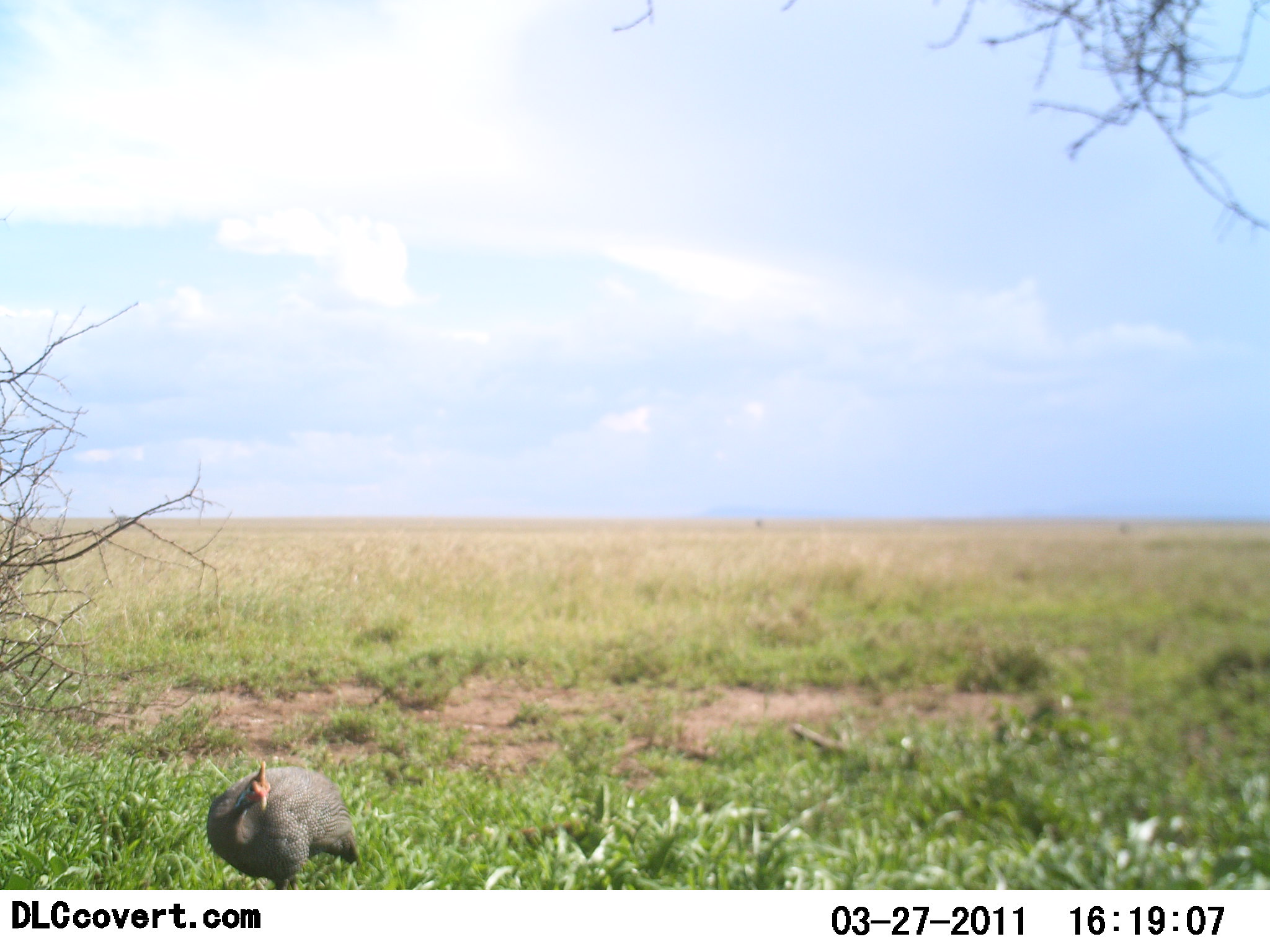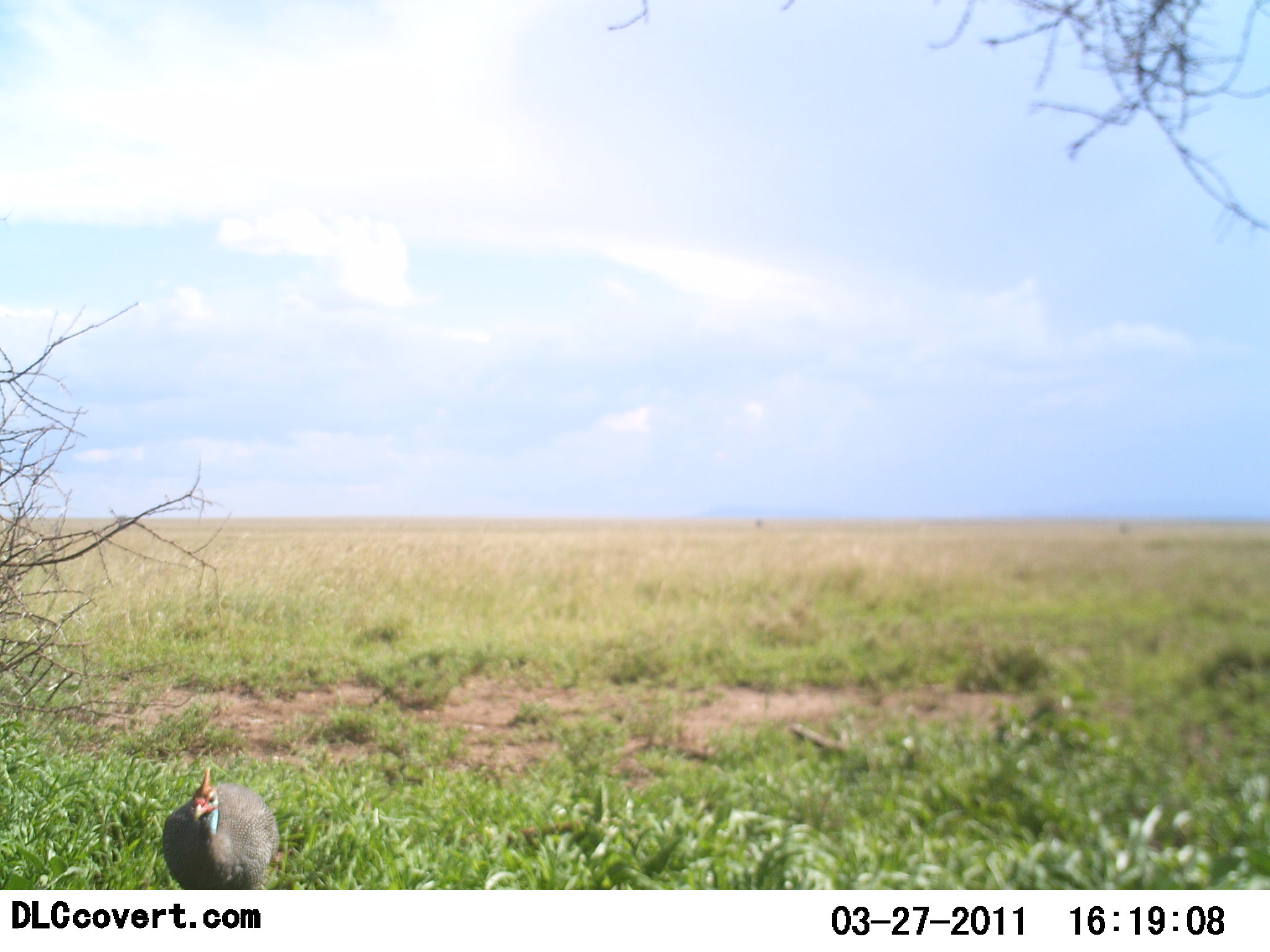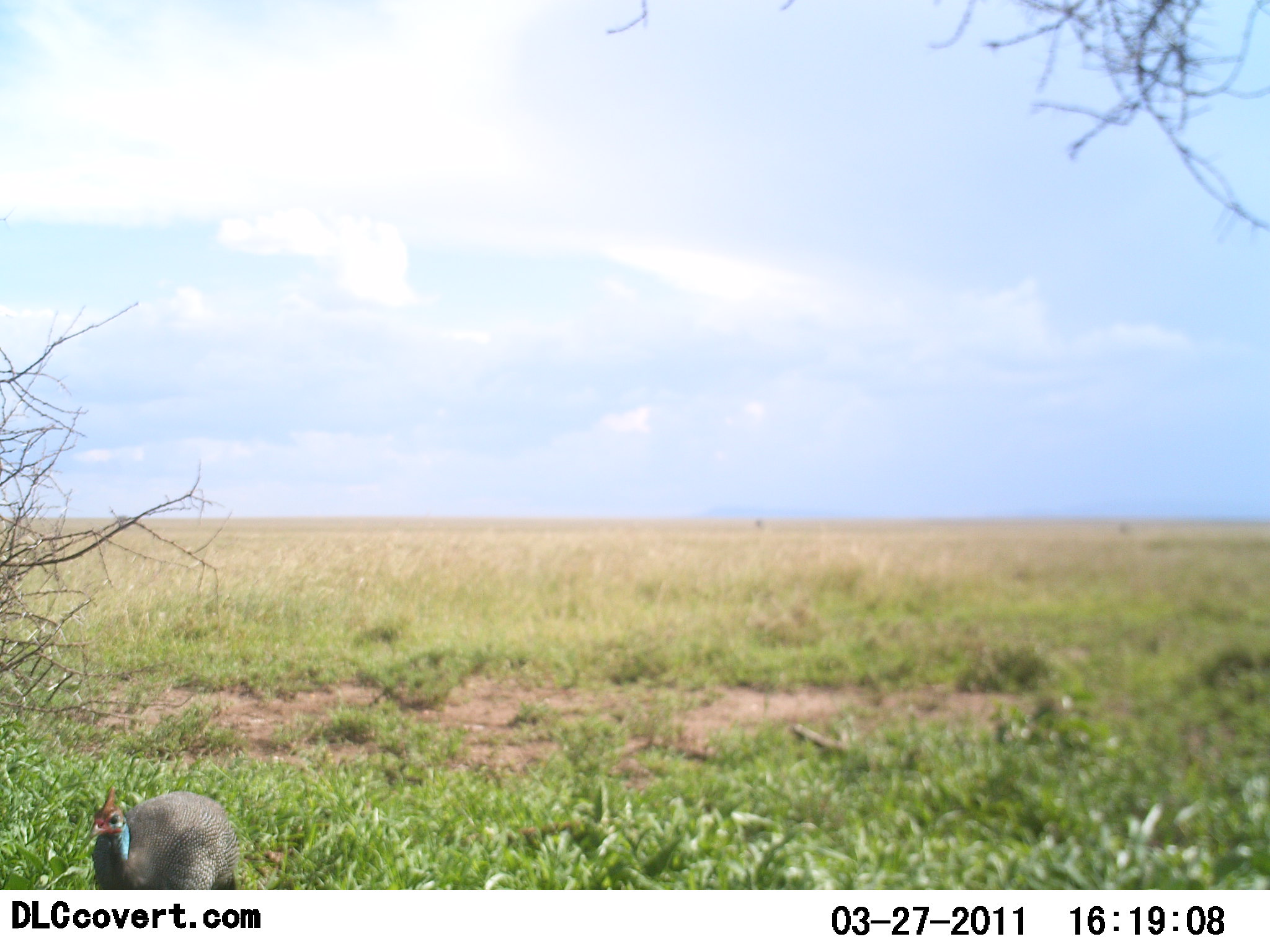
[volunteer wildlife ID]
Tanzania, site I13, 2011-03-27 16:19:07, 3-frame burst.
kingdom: Animalia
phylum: Chordata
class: Aves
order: Galliformes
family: Numididae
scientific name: Numididae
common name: guinea fowl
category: guineafowl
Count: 1.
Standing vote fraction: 8%.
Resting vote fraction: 0%.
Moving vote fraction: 92%.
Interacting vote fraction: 0%.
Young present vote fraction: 0%.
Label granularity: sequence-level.